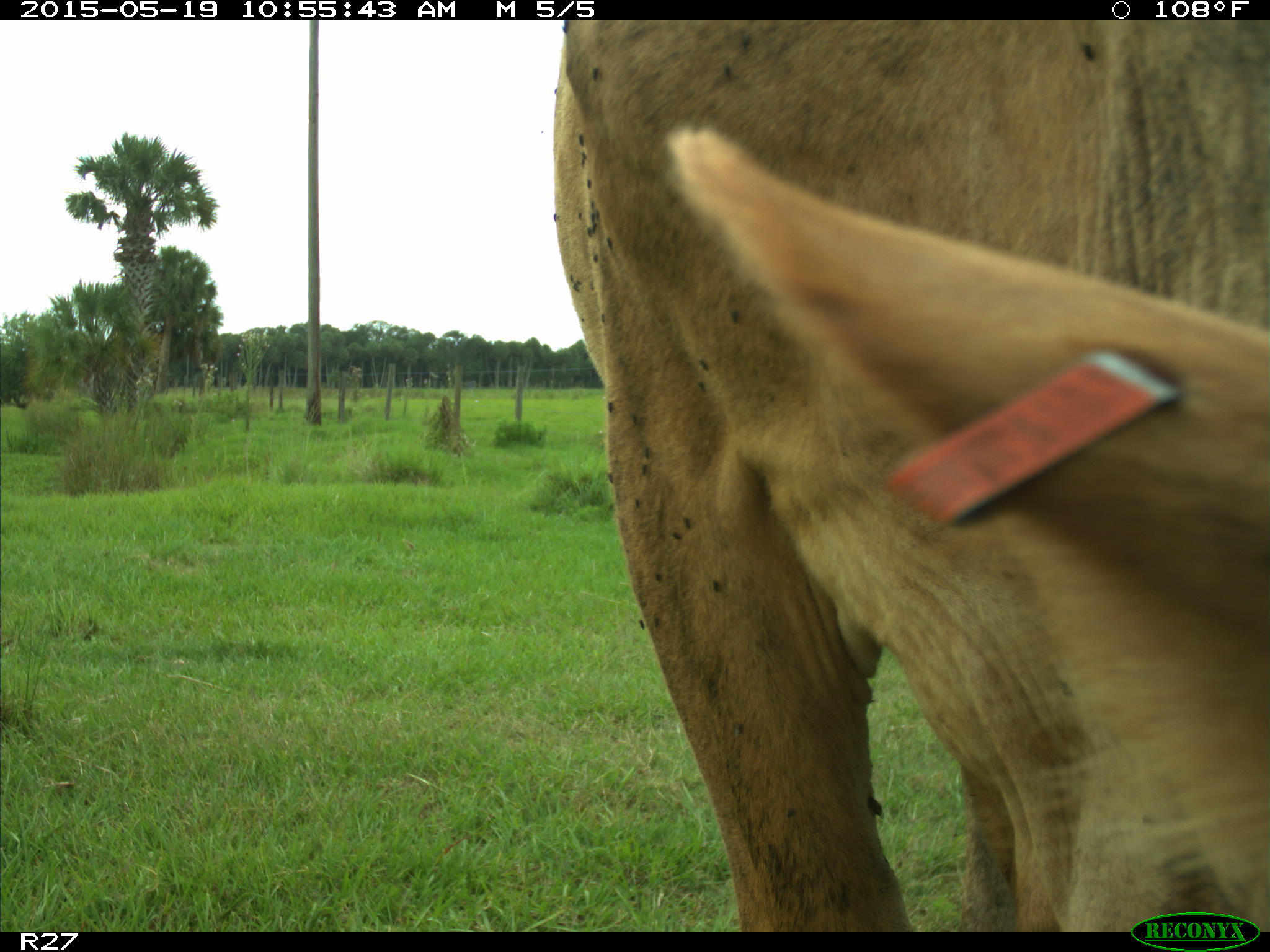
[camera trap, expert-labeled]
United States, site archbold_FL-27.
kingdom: Animalia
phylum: Chordata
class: Mammalia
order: Artiodactyla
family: Bovidae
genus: Bos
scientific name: Bos taurus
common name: domestic cow